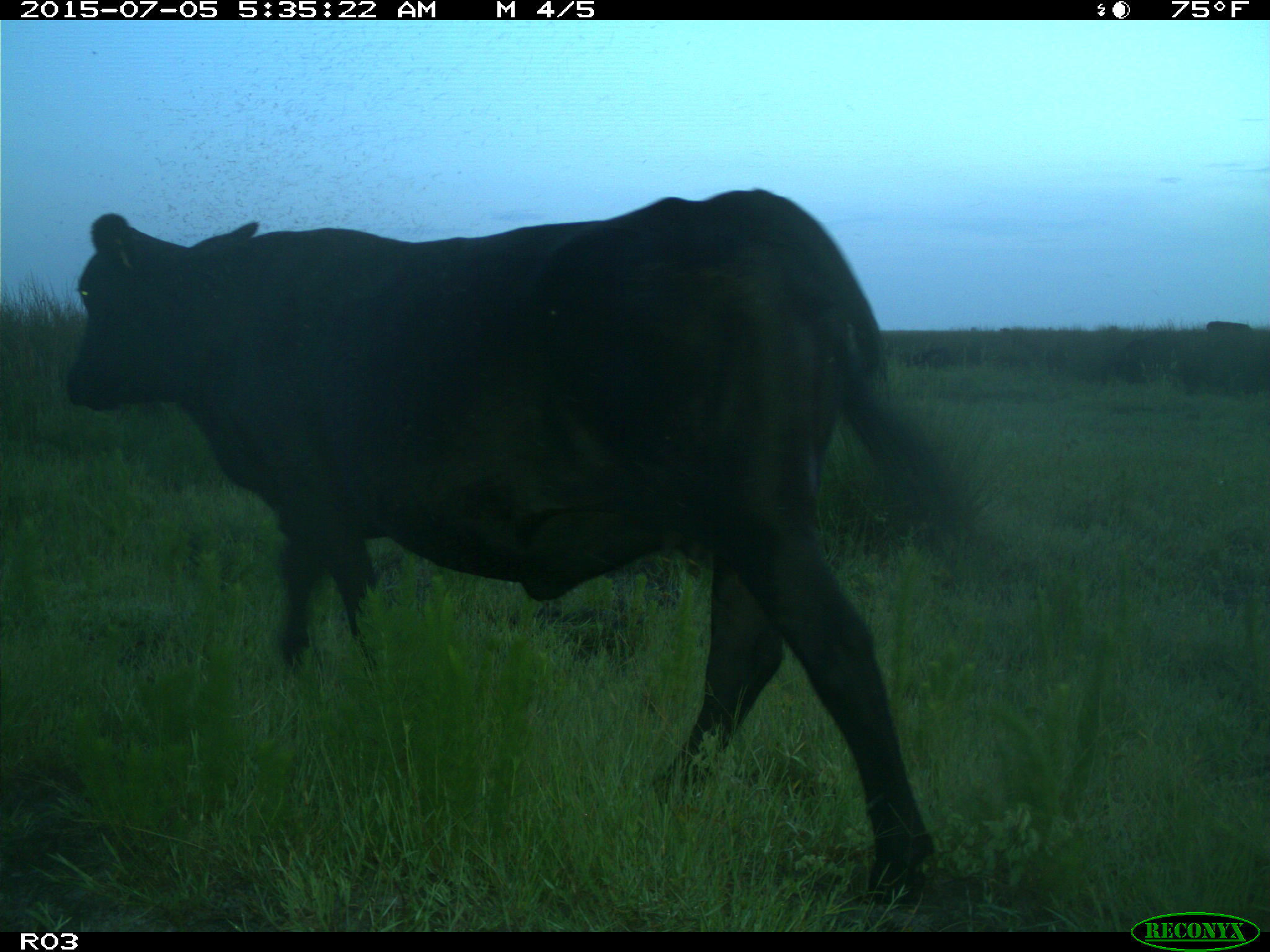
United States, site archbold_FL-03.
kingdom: Animalia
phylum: Chordata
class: Mammalia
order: Artiodactyla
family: Bovidae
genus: Bos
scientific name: Bos taurus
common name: domestic cow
Bos taurus (domestic cow).